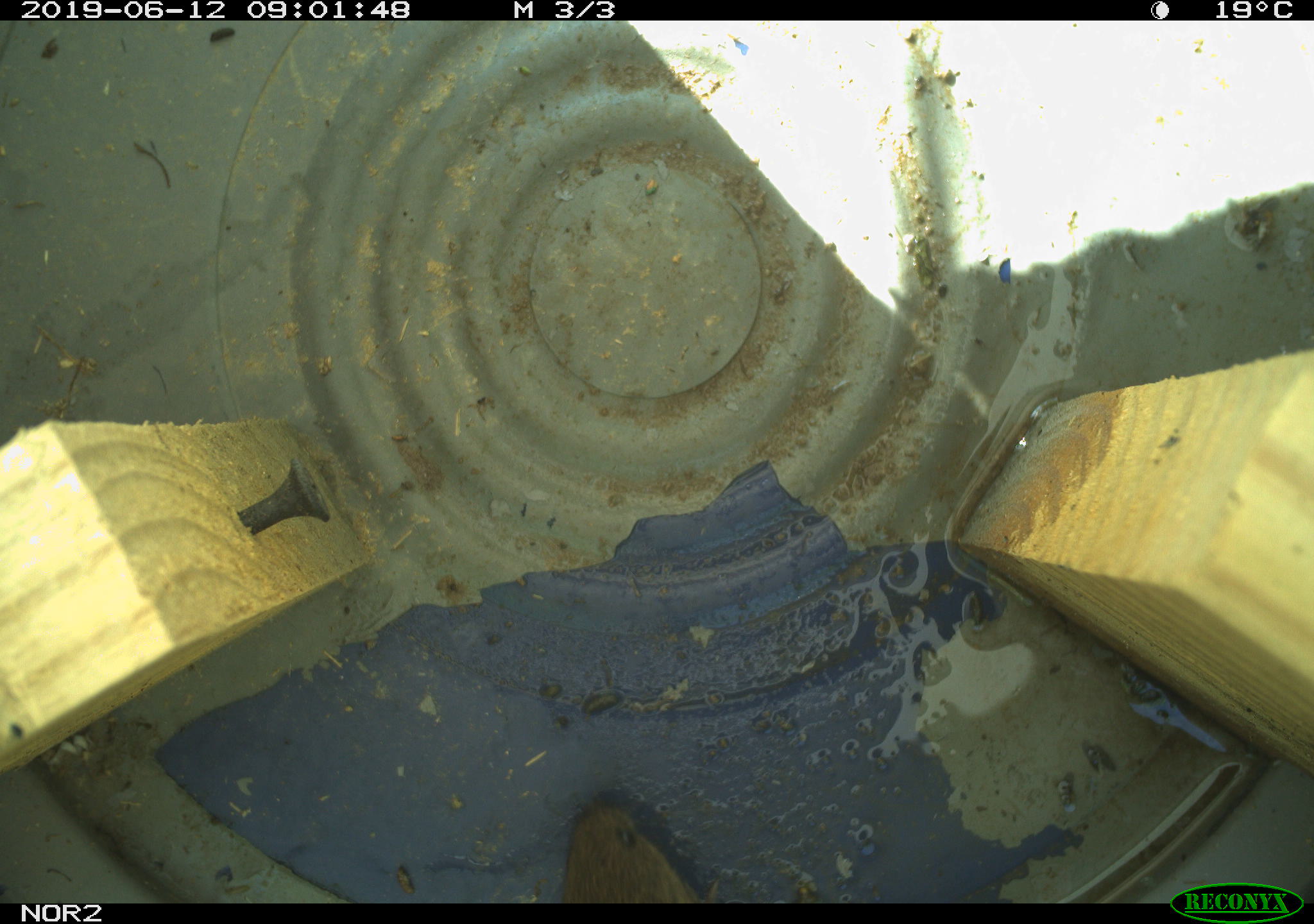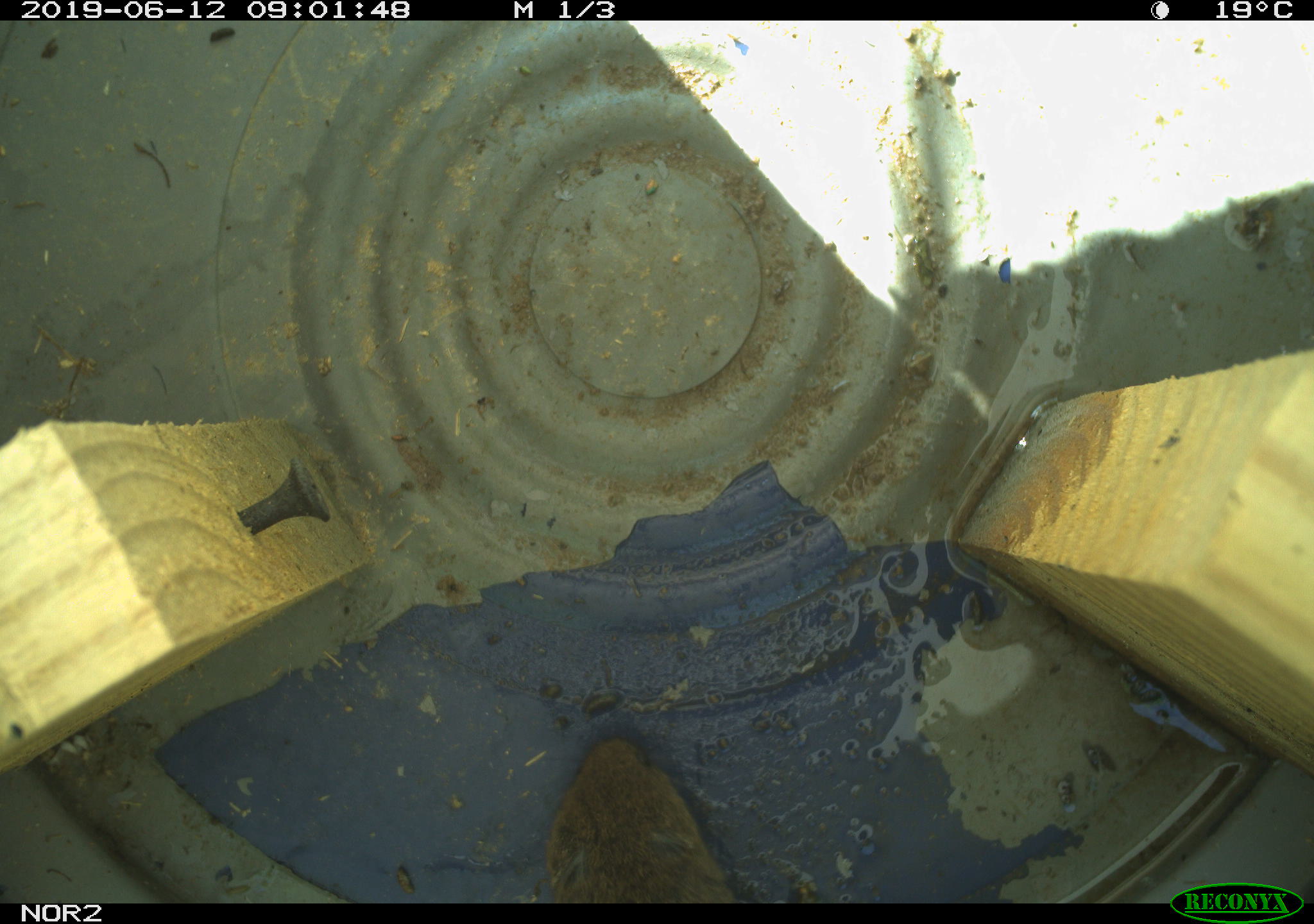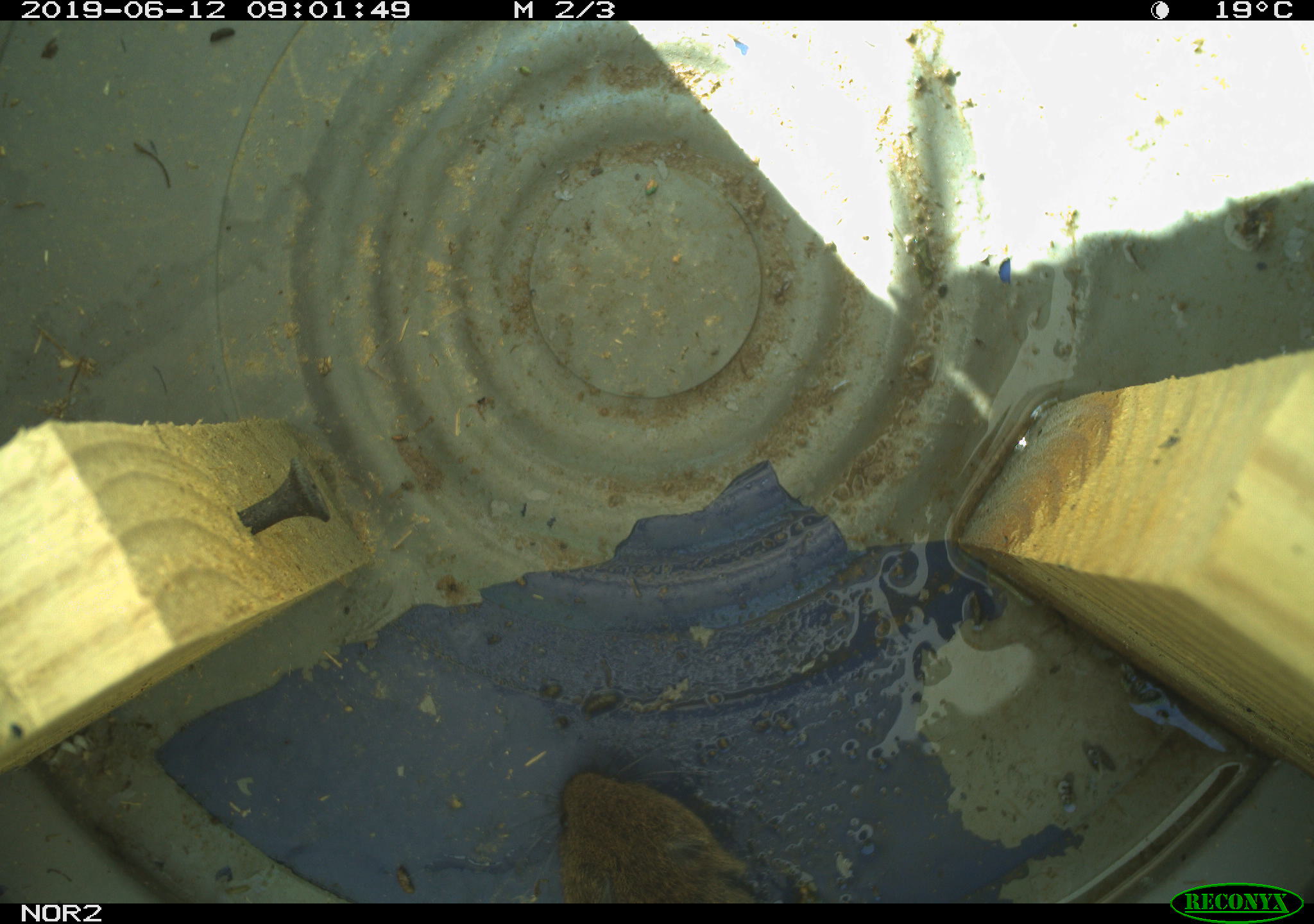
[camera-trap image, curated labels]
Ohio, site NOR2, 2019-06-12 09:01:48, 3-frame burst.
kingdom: Animalia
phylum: Chordata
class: Mammalia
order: Rodentia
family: Cricetidae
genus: Microtus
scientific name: Microtus pennsylvanicus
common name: meadow vole